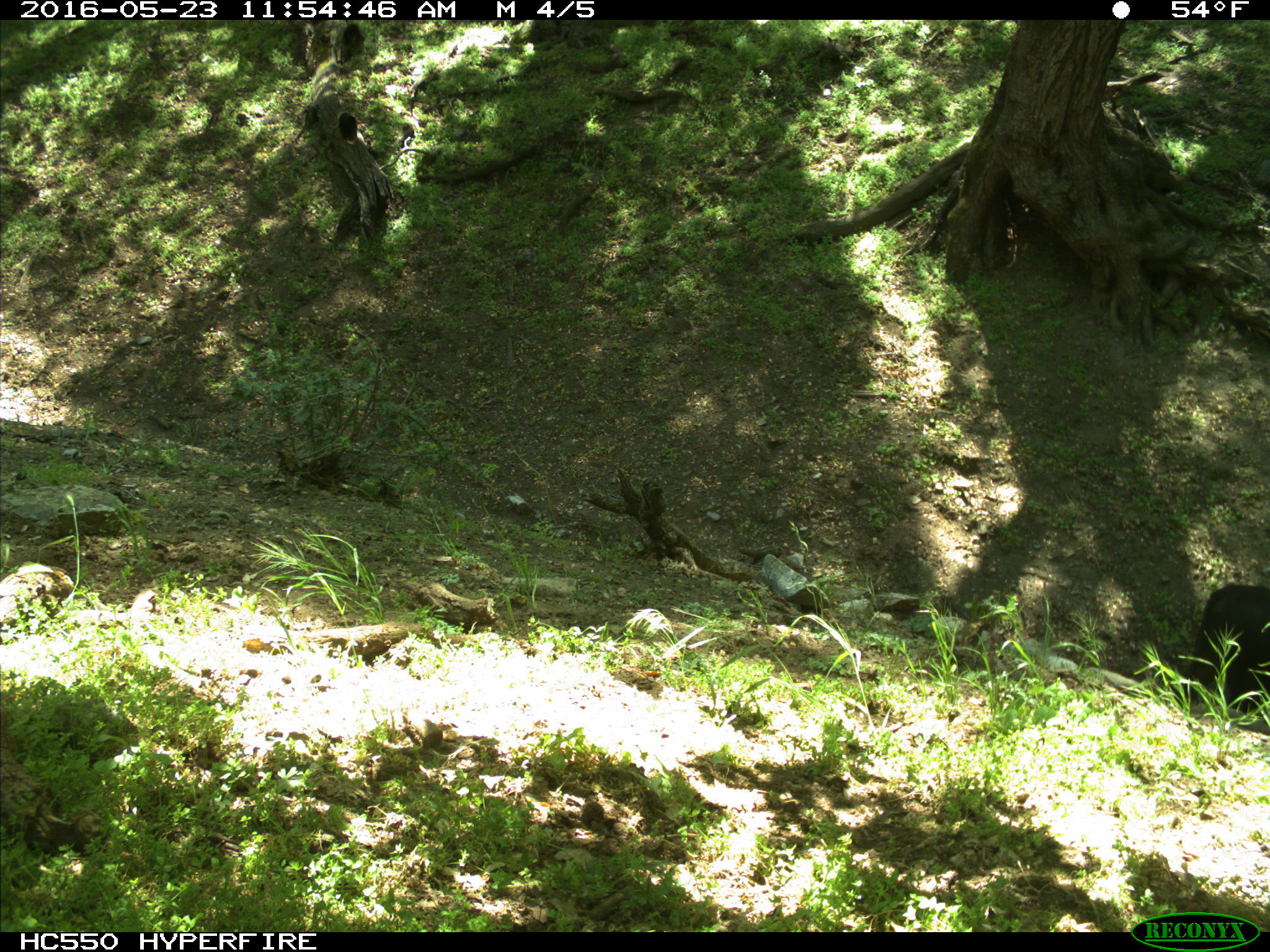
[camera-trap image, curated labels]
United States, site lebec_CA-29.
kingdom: Animalia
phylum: Chordata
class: Mammalia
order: Artiodactyla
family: Bovidae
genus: Bos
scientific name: Bos taurus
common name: domestic cow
Bos taurus (domestic cow).